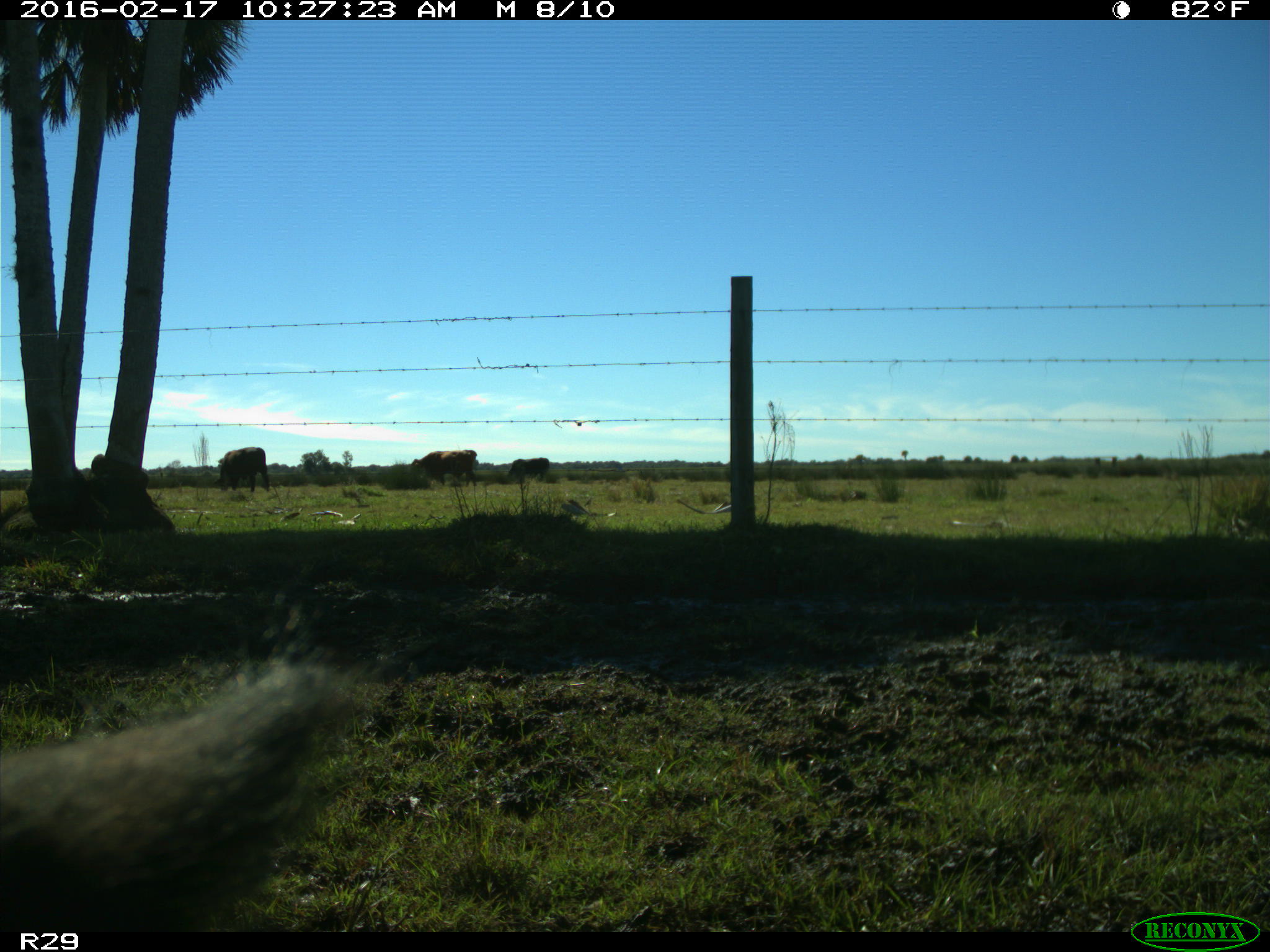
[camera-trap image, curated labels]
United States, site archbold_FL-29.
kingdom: Animalia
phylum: Chordata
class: Mammalia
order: Artiodactyla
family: Suidae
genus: Sus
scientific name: Sus scrofa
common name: wild boar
Sus scrofa (wild boar).